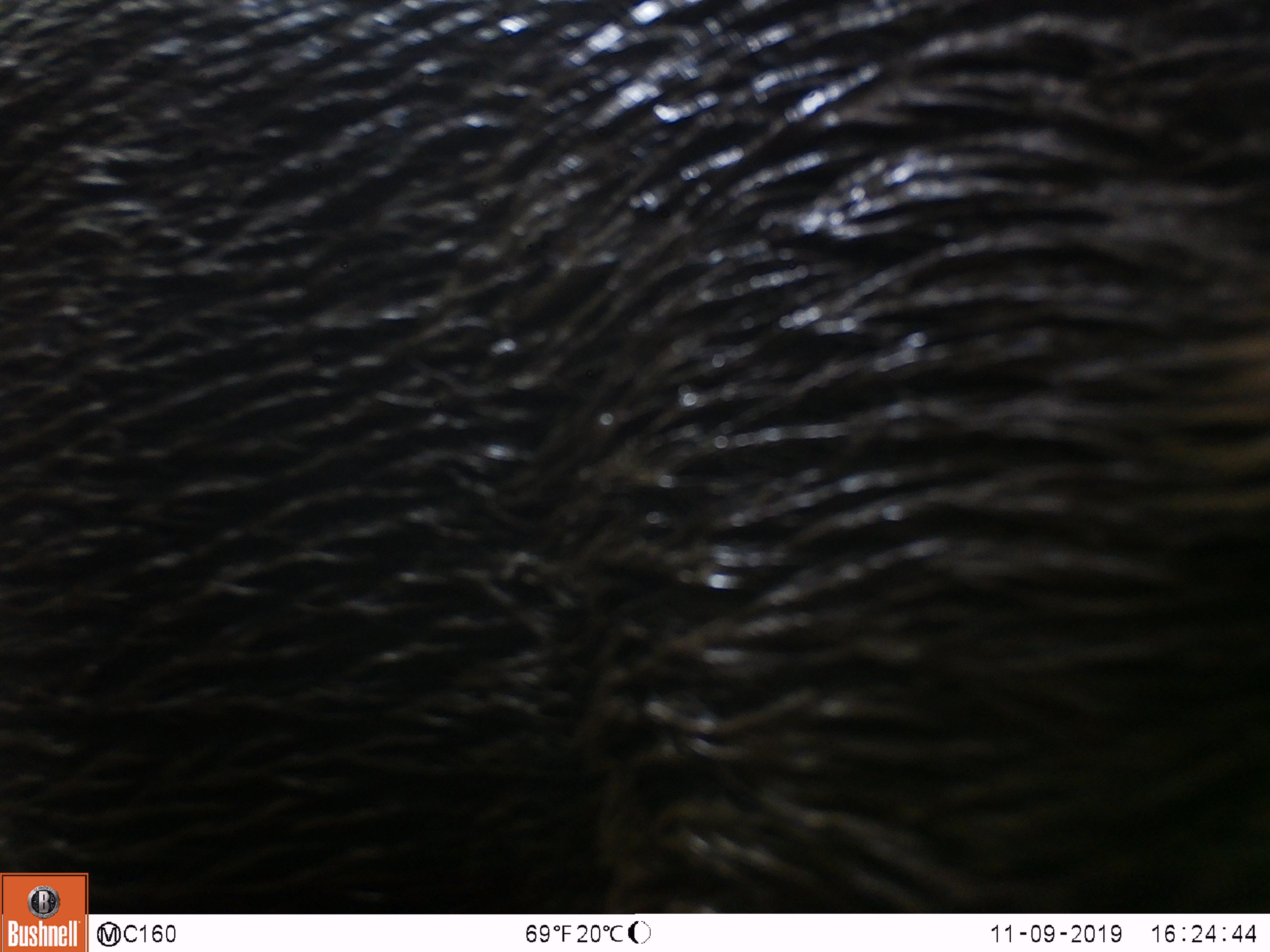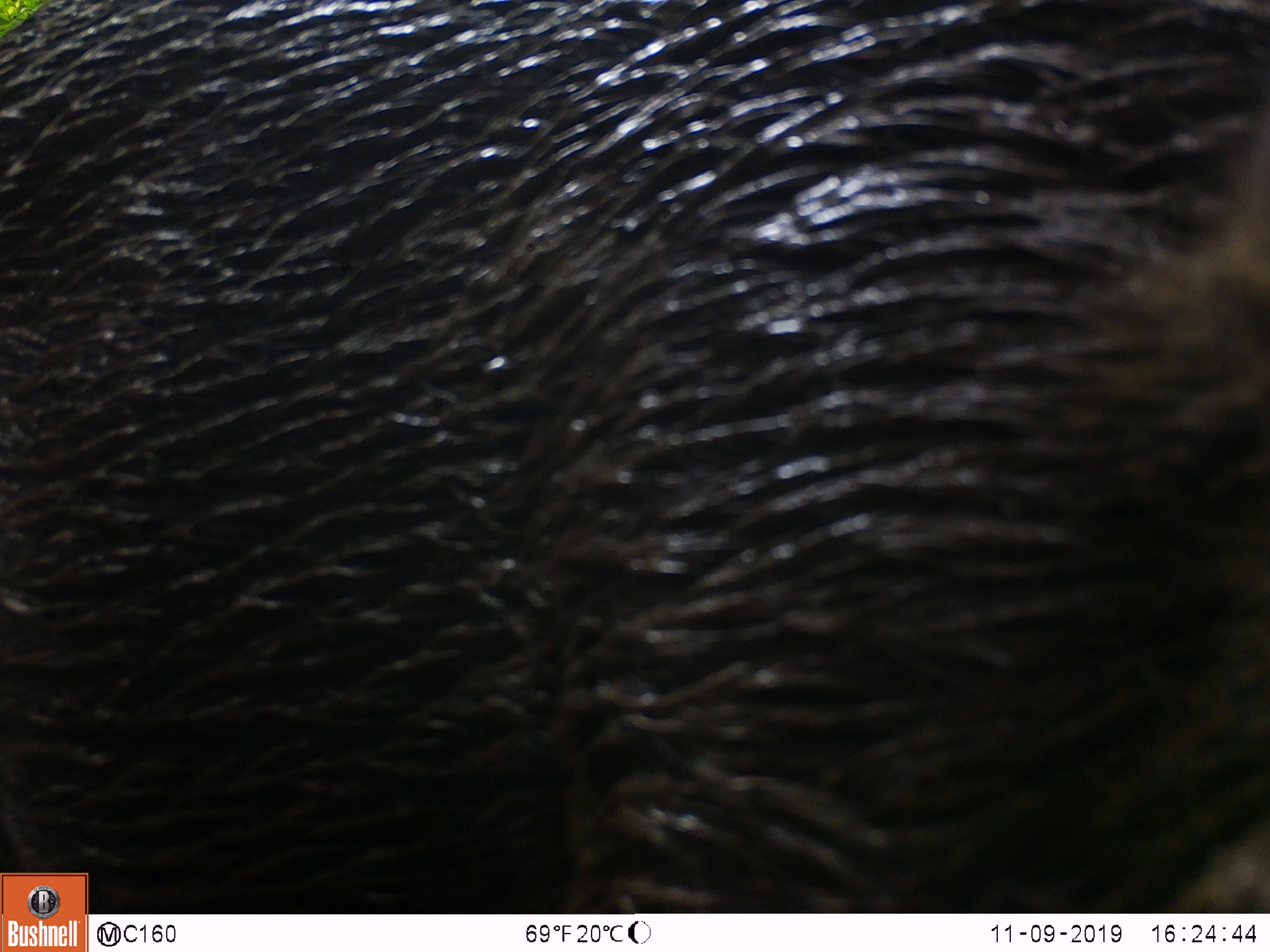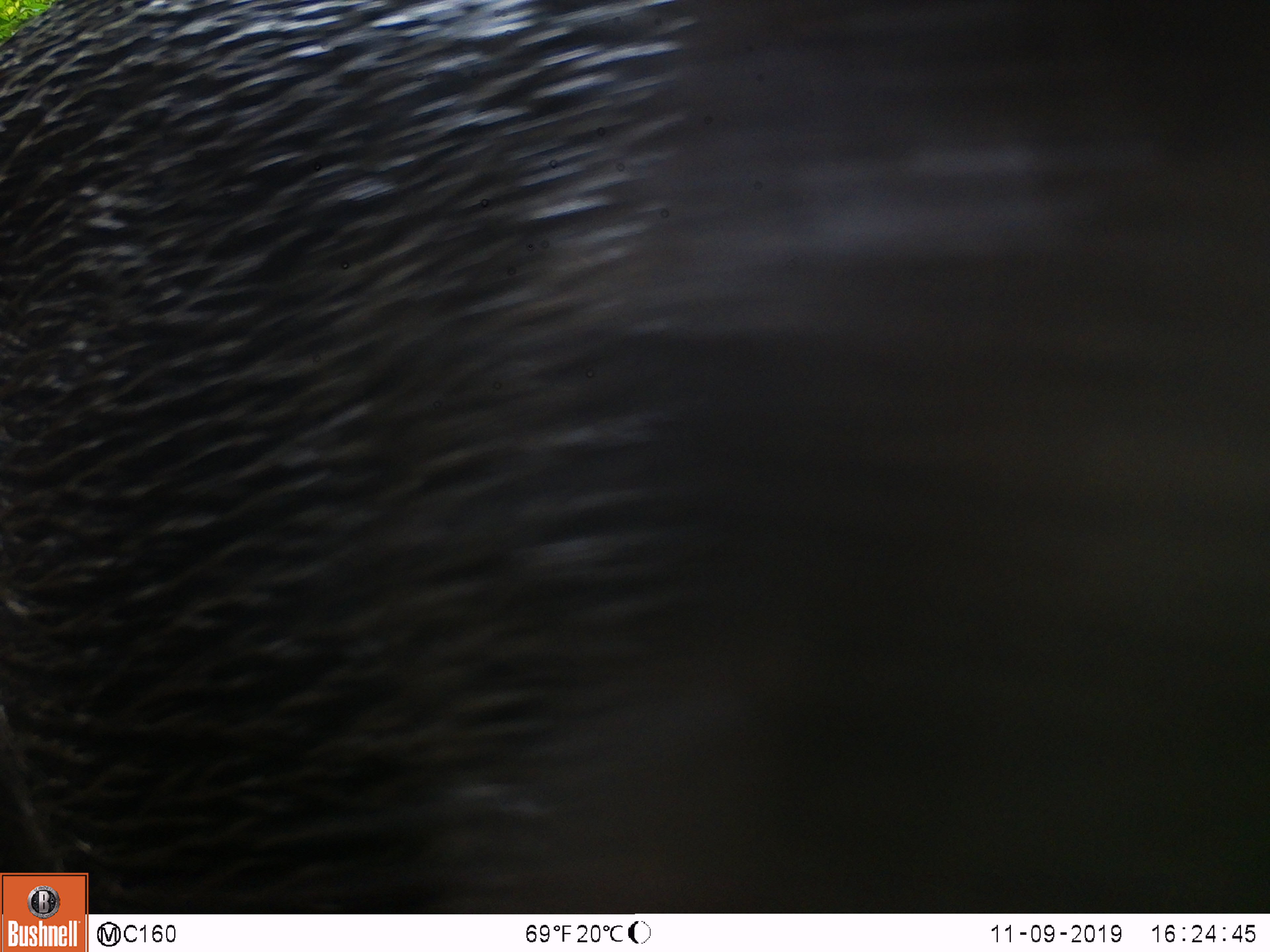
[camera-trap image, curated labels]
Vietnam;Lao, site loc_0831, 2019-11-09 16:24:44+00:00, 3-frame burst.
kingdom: Animalia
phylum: Chordata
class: Mammalia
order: Artiodactyla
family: Suidae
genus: Sus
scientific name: Sus scrofa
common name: eurasian wild pig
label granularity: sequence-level